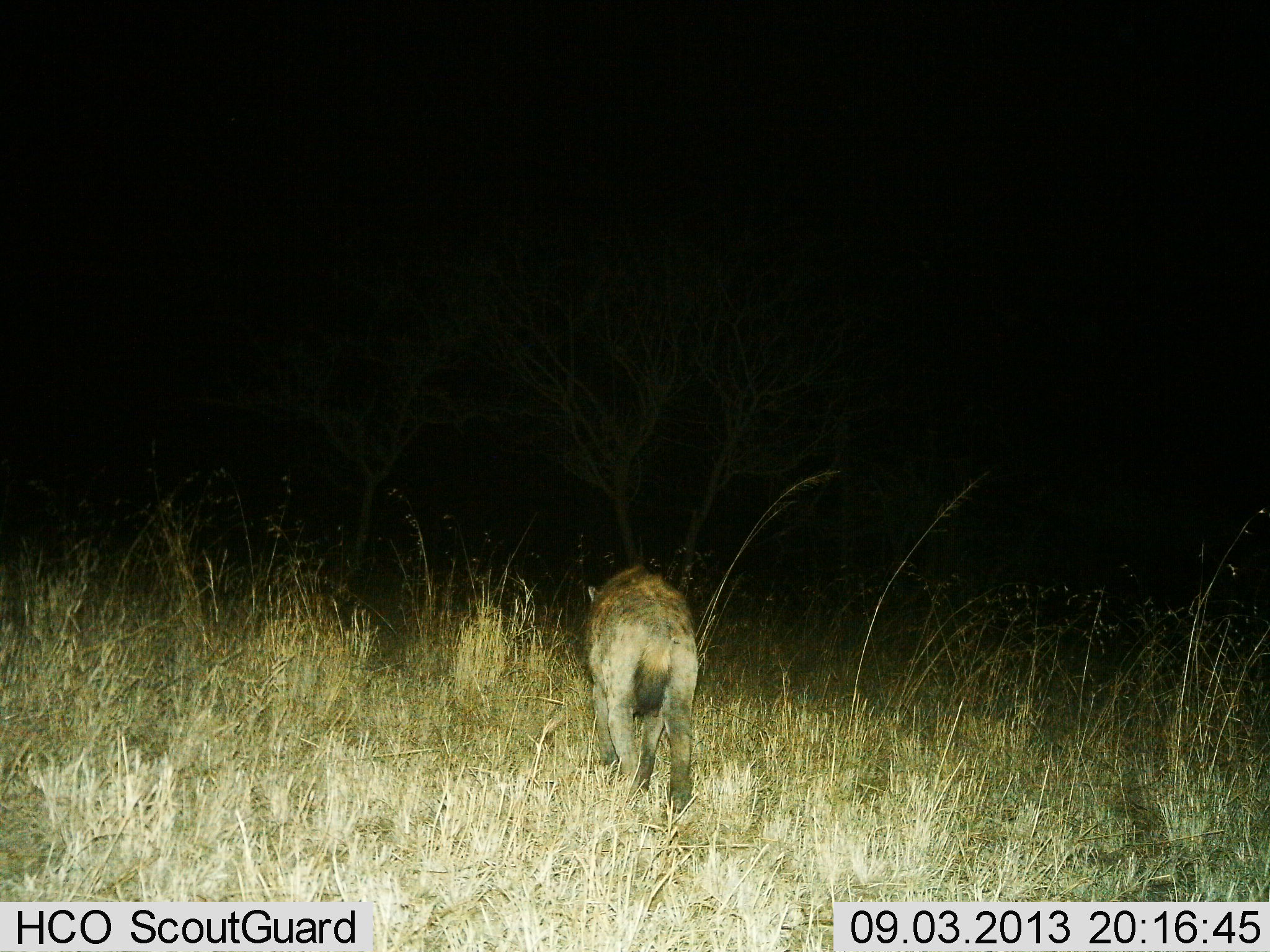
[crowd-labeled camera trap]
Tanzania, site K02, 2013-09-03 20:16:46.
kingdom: Animalia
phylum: Chordata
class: Mammalia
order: Carnivora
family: Hyaenidae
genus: Crocuta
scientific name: Crocuta crocuta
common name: spotted hyena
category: hyenaspotted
Hyenaspotted (spotted hyena) (Crocuta crocuta), count 1. Behavior (volunteer vote fractions): standing 7%, resting 0%, moving 93%, interacting 0%. Young present (vote fraction): 0%. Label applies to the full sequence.